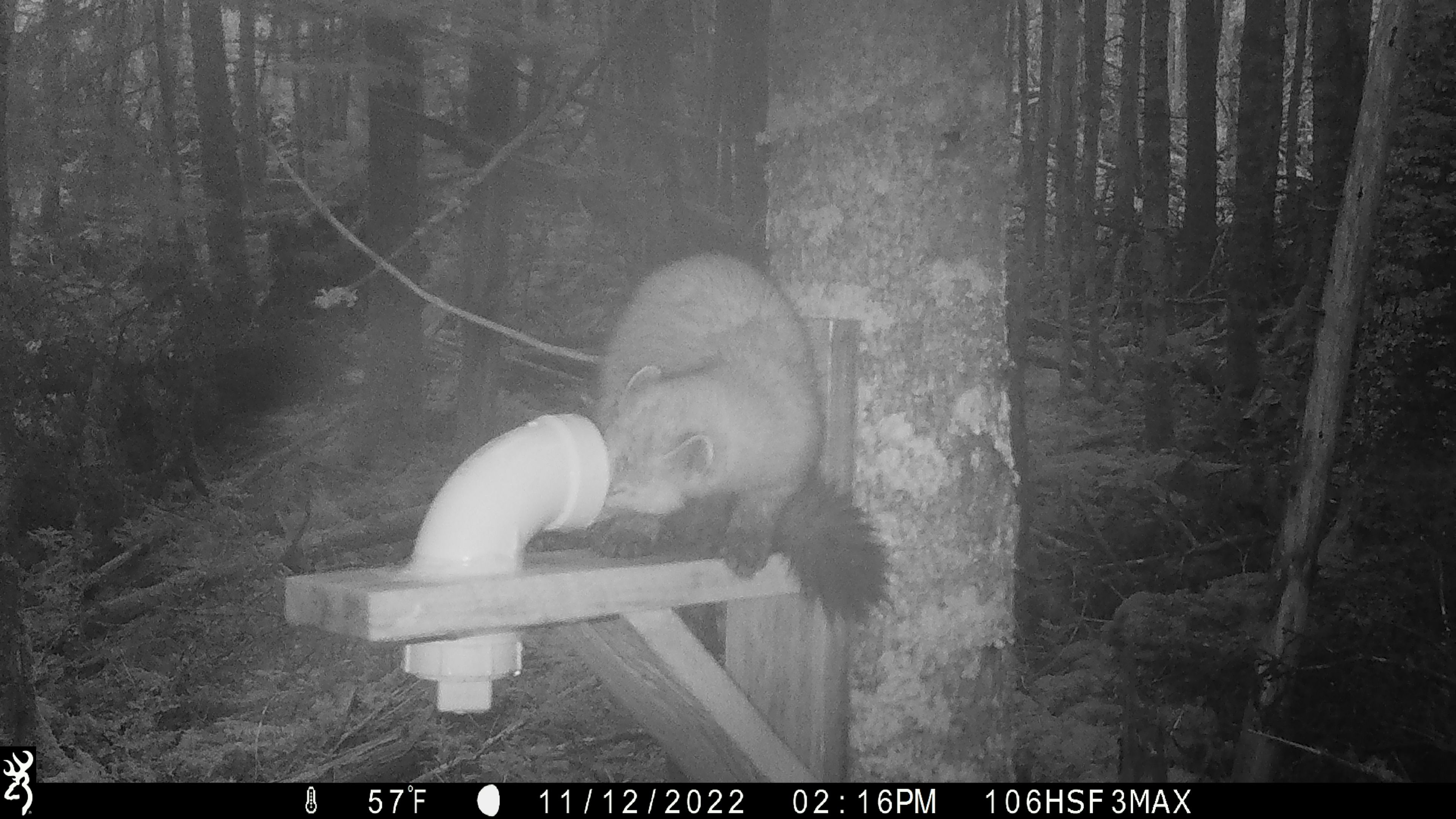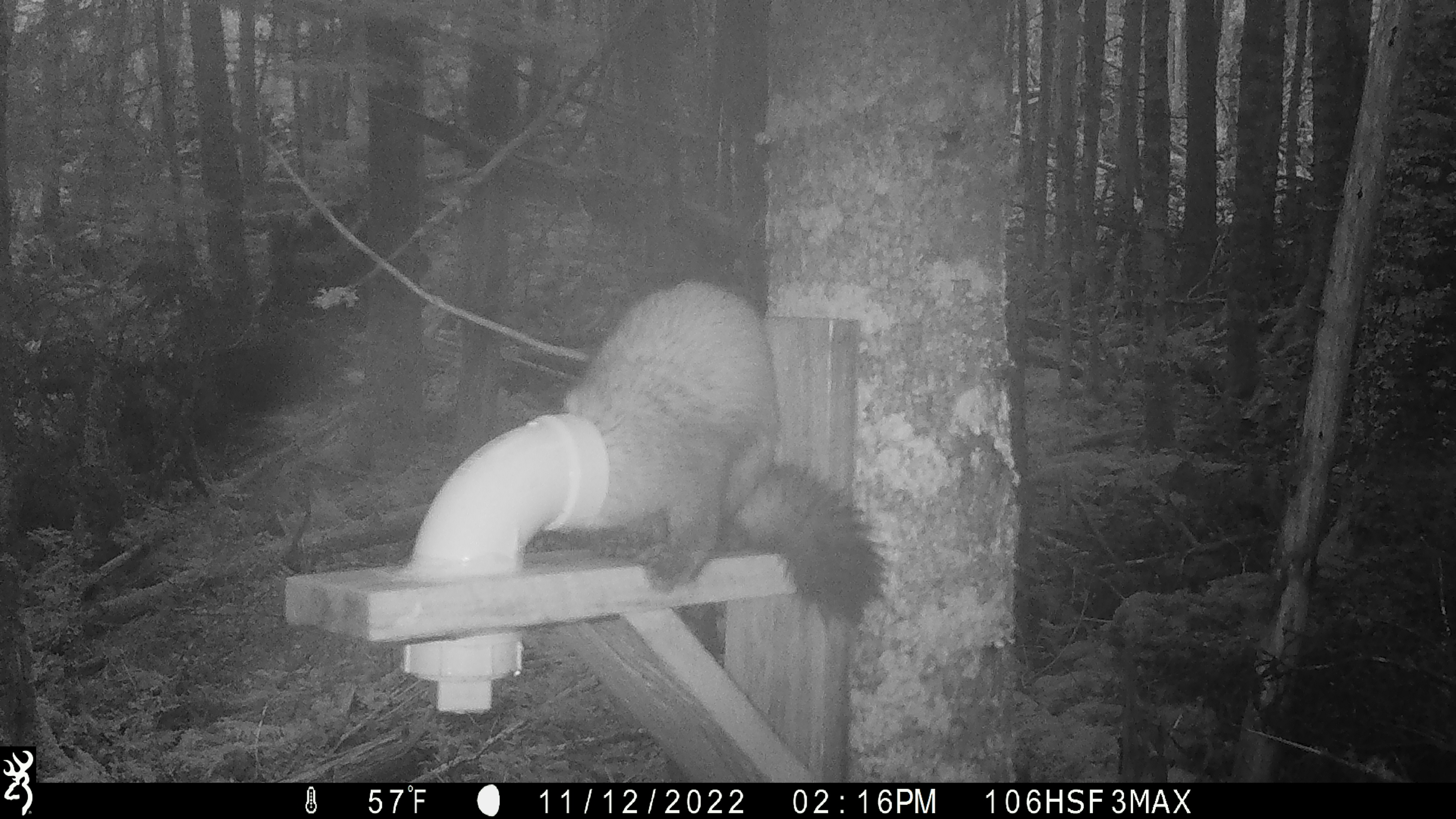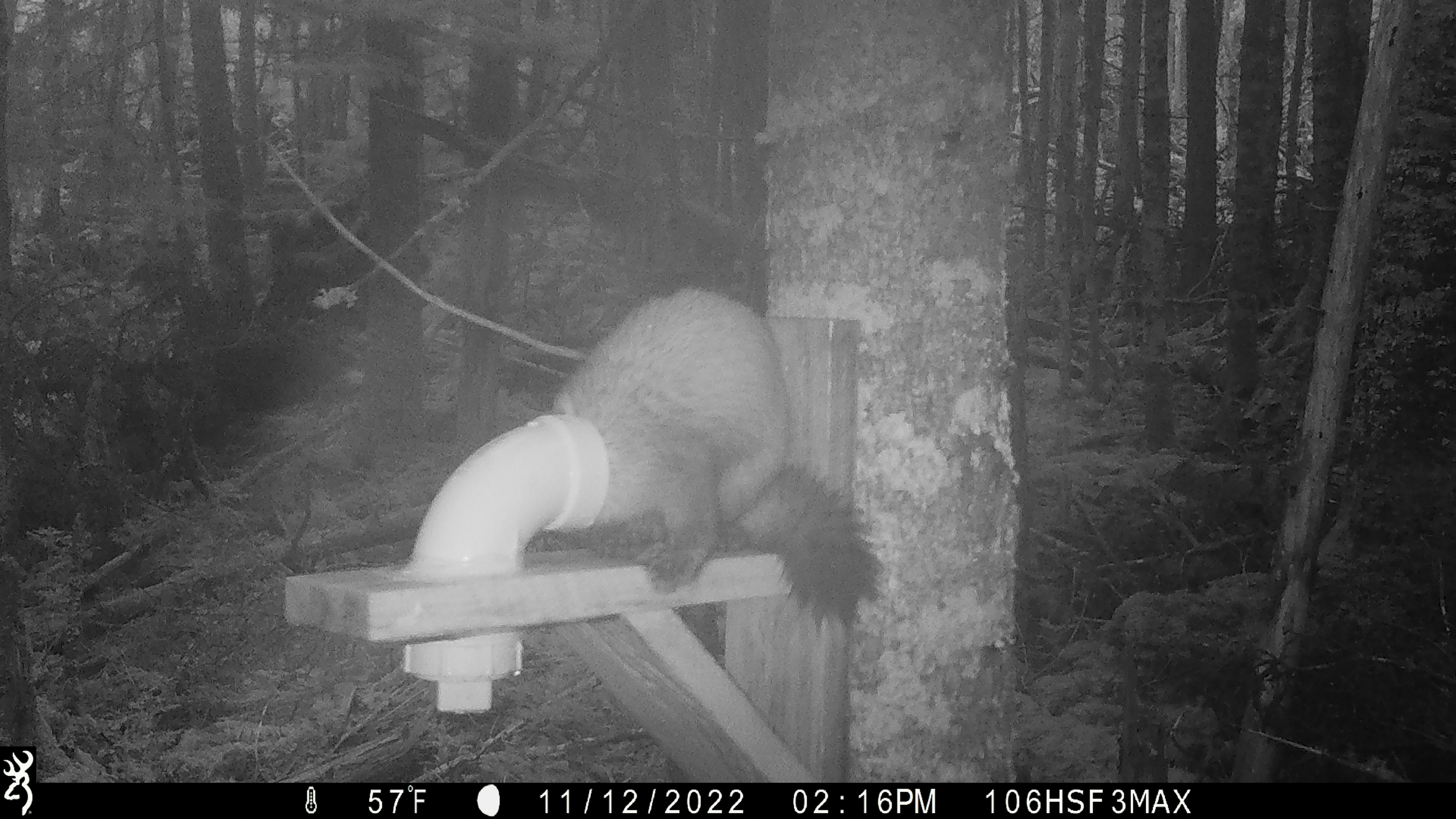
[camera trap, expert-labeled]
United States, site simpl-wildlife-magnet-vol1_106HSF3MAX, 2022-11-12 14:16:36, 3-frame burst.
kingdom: Animalia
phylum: Chordata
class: Mammalia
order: Carnivora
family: Mustelidae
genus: Martes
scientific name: Martes americana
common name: american marten